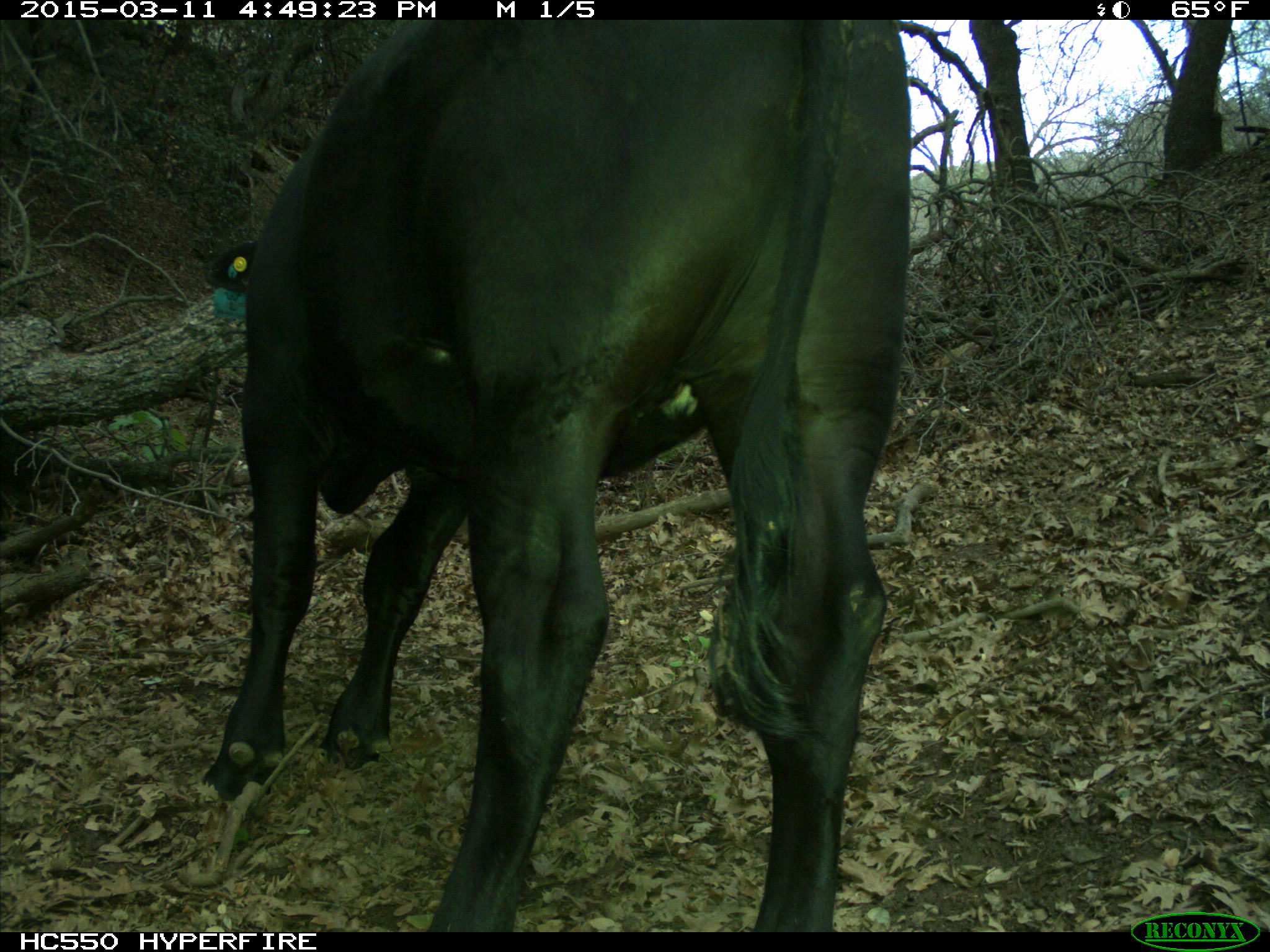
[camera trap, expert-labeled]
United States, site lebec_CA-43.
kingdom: Animalia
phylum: Chordata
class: Mammalia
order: Artiodactyla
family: Bovidae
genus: Bos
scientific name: Bos taurus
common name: domestic cow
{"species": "Bos taurus (domestic cow)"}